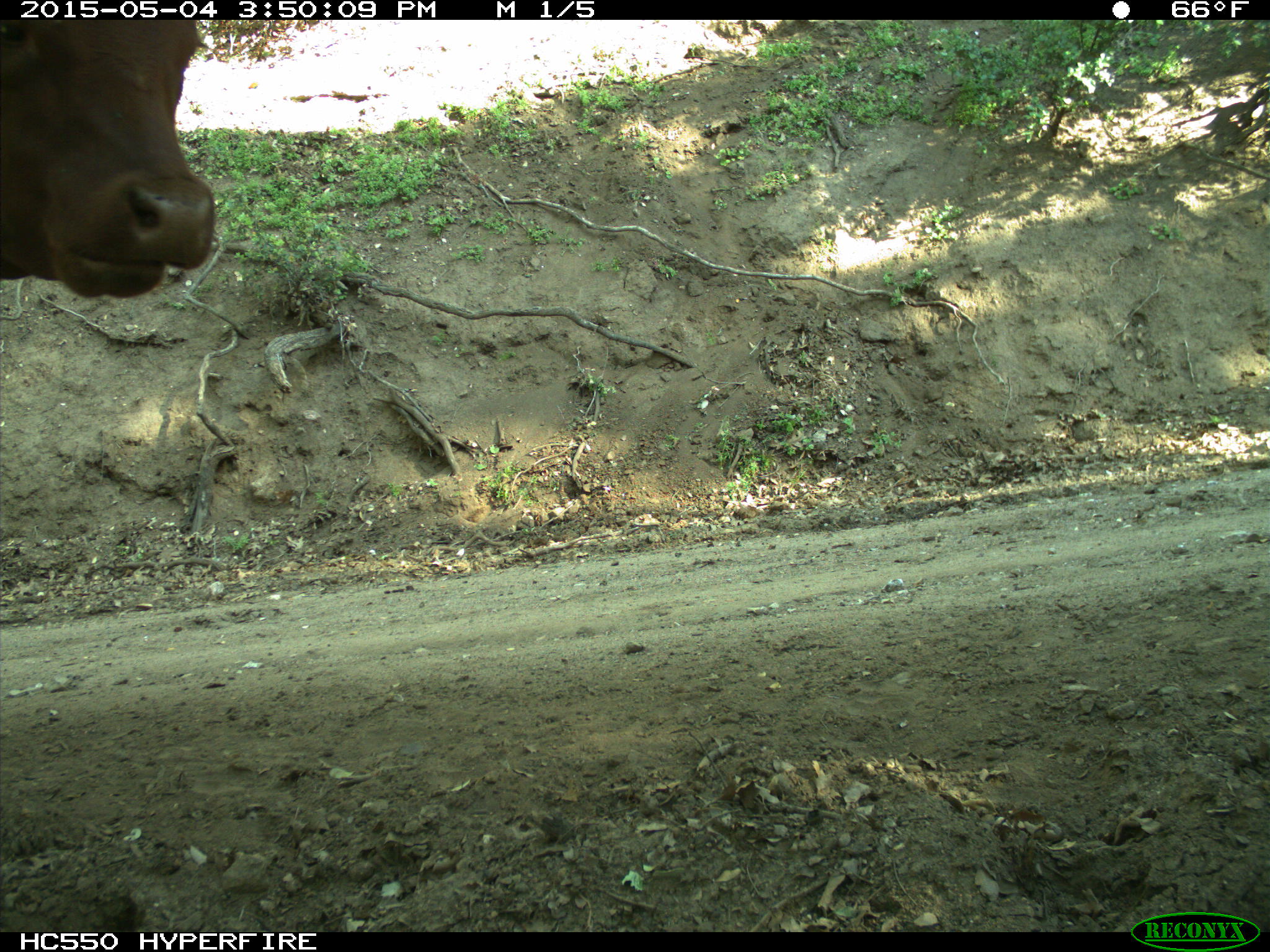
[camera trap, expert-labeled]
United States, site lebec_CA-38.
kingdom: Animalia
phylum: Chordata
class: Mammalia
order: Artiodactyla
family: Bovidae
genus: Bos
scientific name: Bos taurus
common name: domestic cow